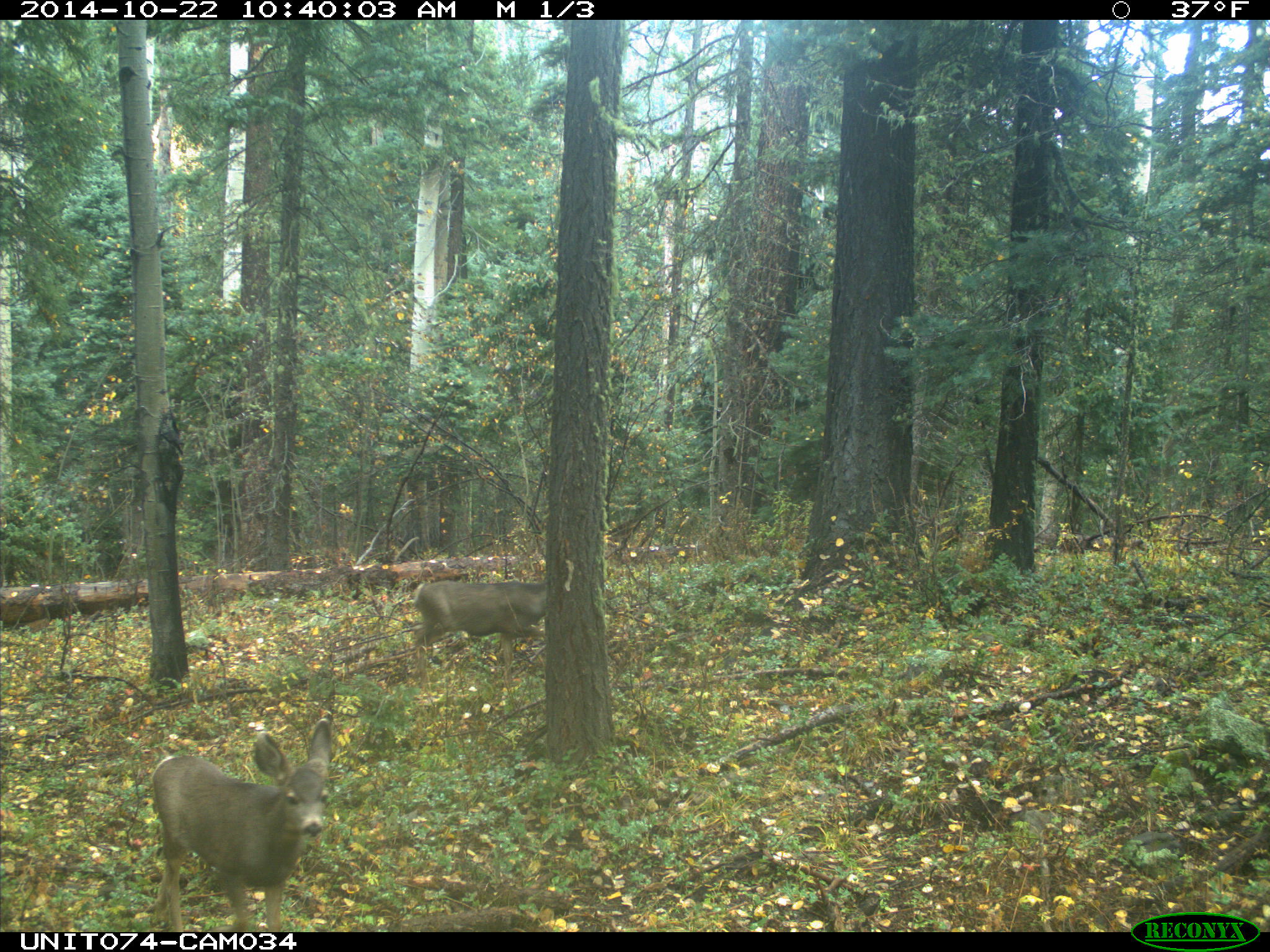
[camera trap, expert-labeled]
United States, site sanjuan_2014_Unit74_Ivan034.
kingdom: Animalia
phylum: Chordata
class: Mammalia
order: Artiodactyla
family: Cervidae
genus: Odocoileus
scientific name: Odocoileus hemionus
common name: mule deer